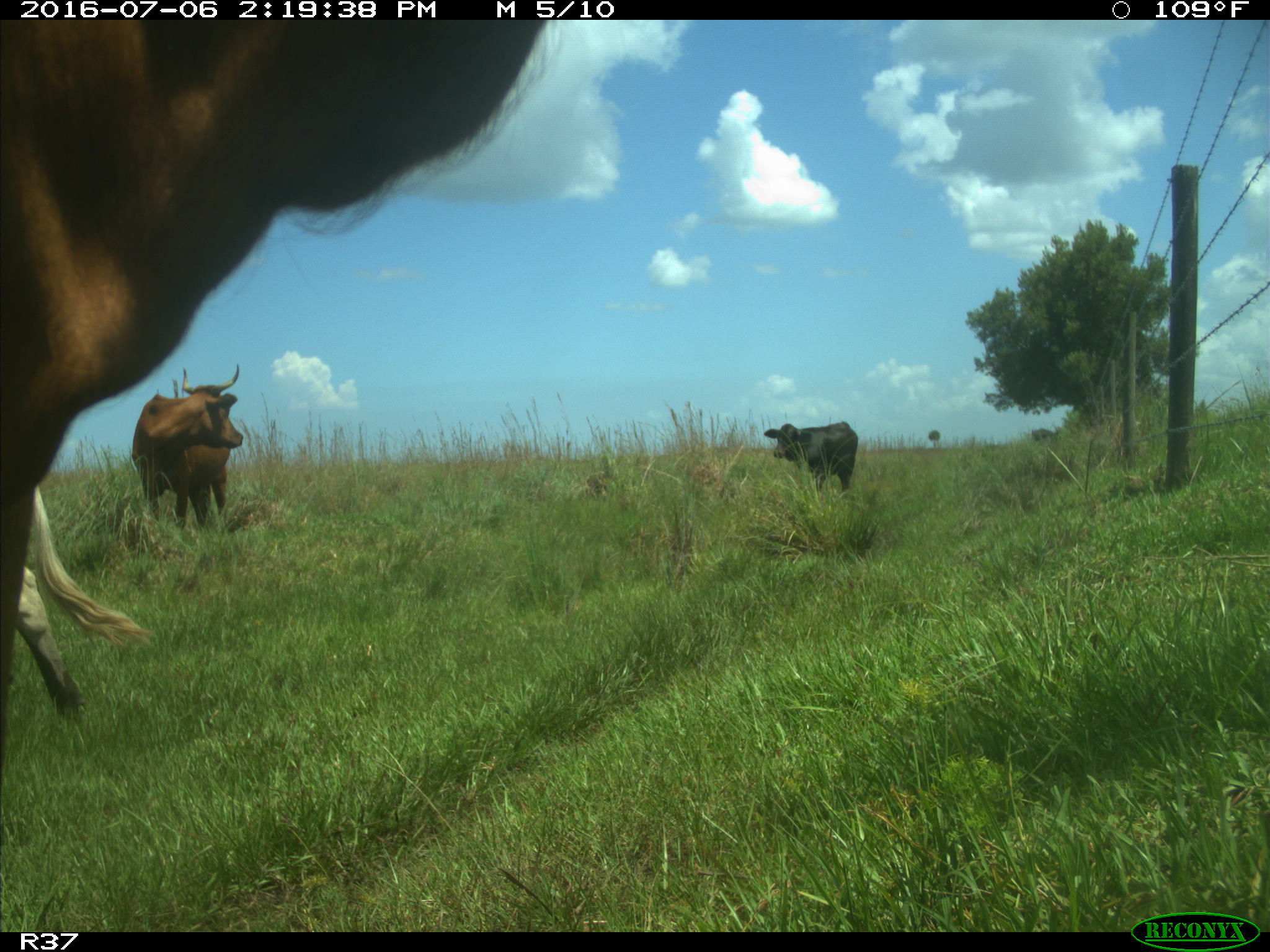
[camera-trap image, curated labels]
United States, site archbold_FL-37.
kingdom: Animalia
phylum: Chordata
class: Mammalia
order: Artiodactyla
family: Bovidae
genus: Bos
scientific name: Bos taurus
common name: domestic cow